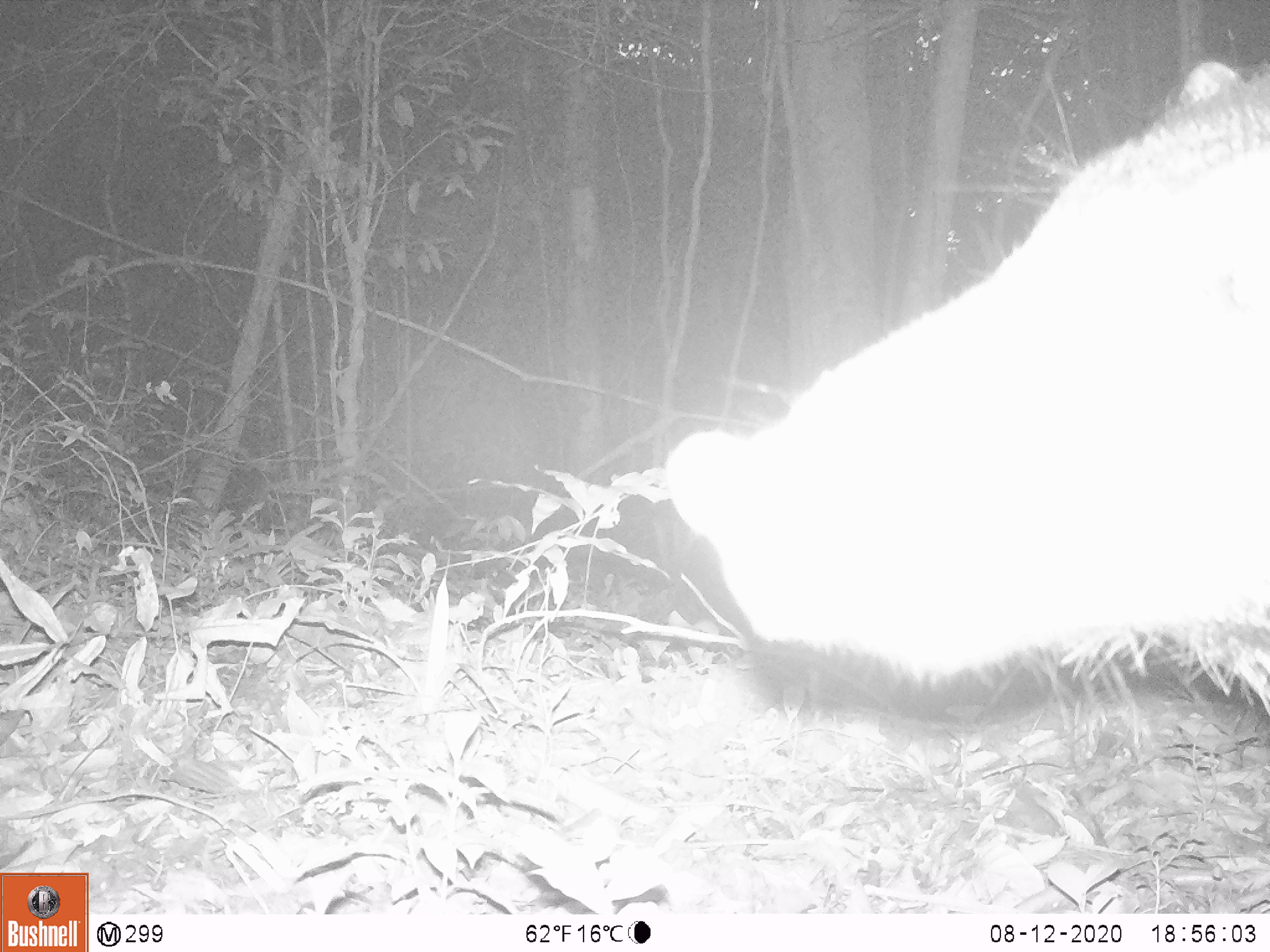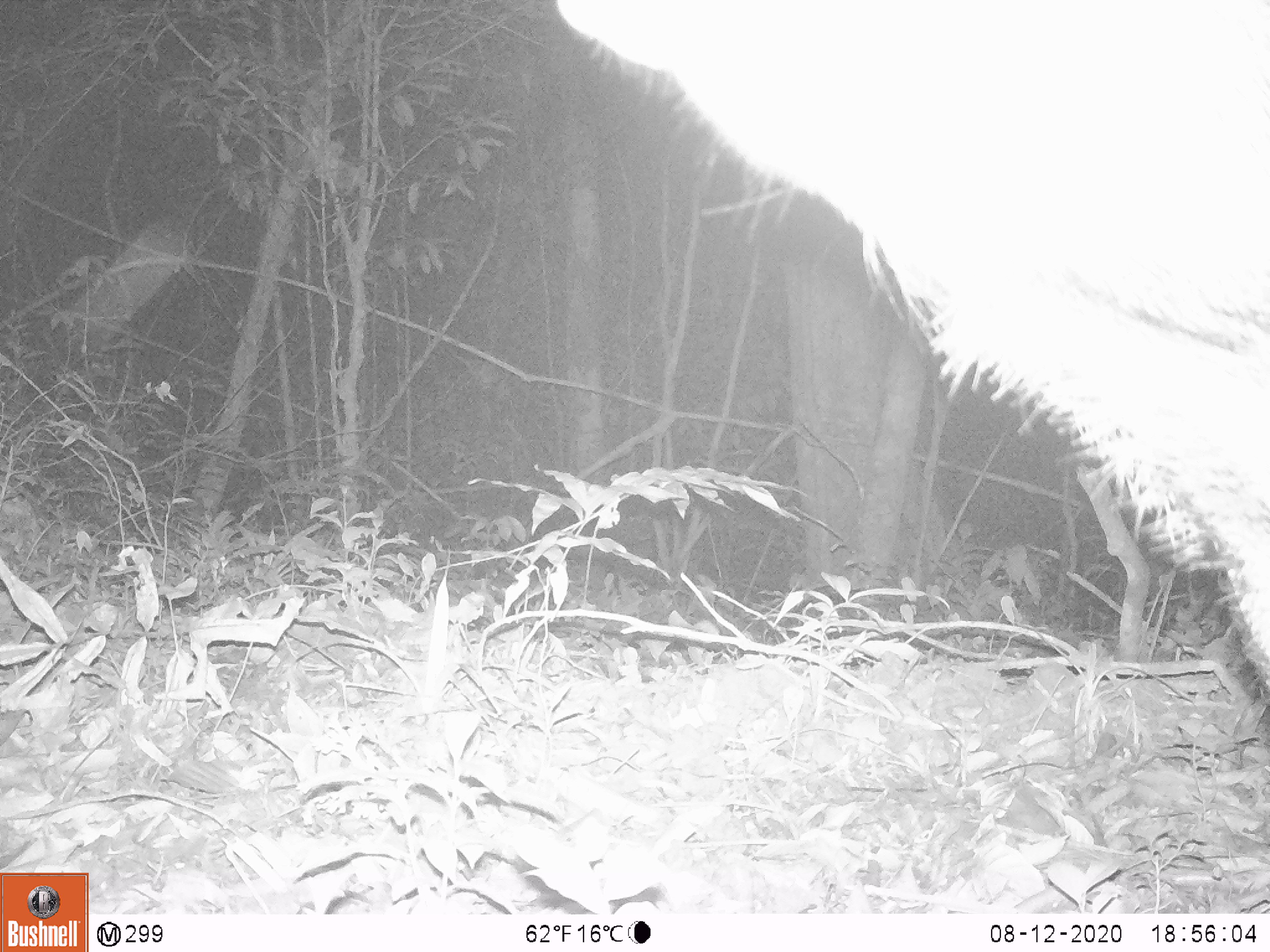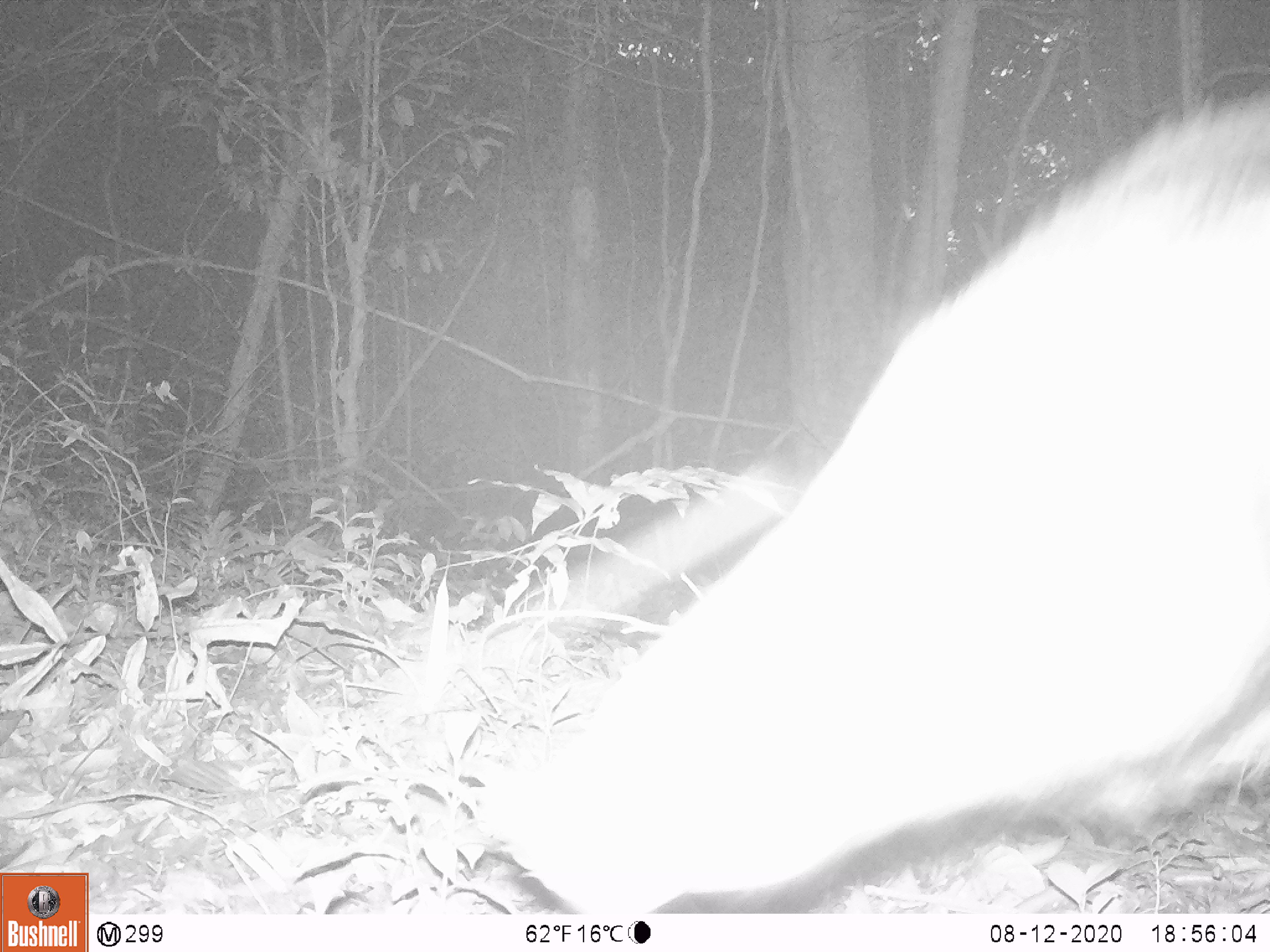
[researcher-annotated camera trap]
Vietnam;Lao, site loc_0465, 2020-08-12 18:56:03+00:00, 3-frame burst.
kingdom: Animalia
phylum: Chordata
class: Mammalia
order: Artiodactyla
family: Suidae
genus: Sus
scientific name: Sus scrofa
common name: eurasian wild pig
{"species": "eurasian wild pig (Sus scrofa)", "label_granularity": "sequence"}